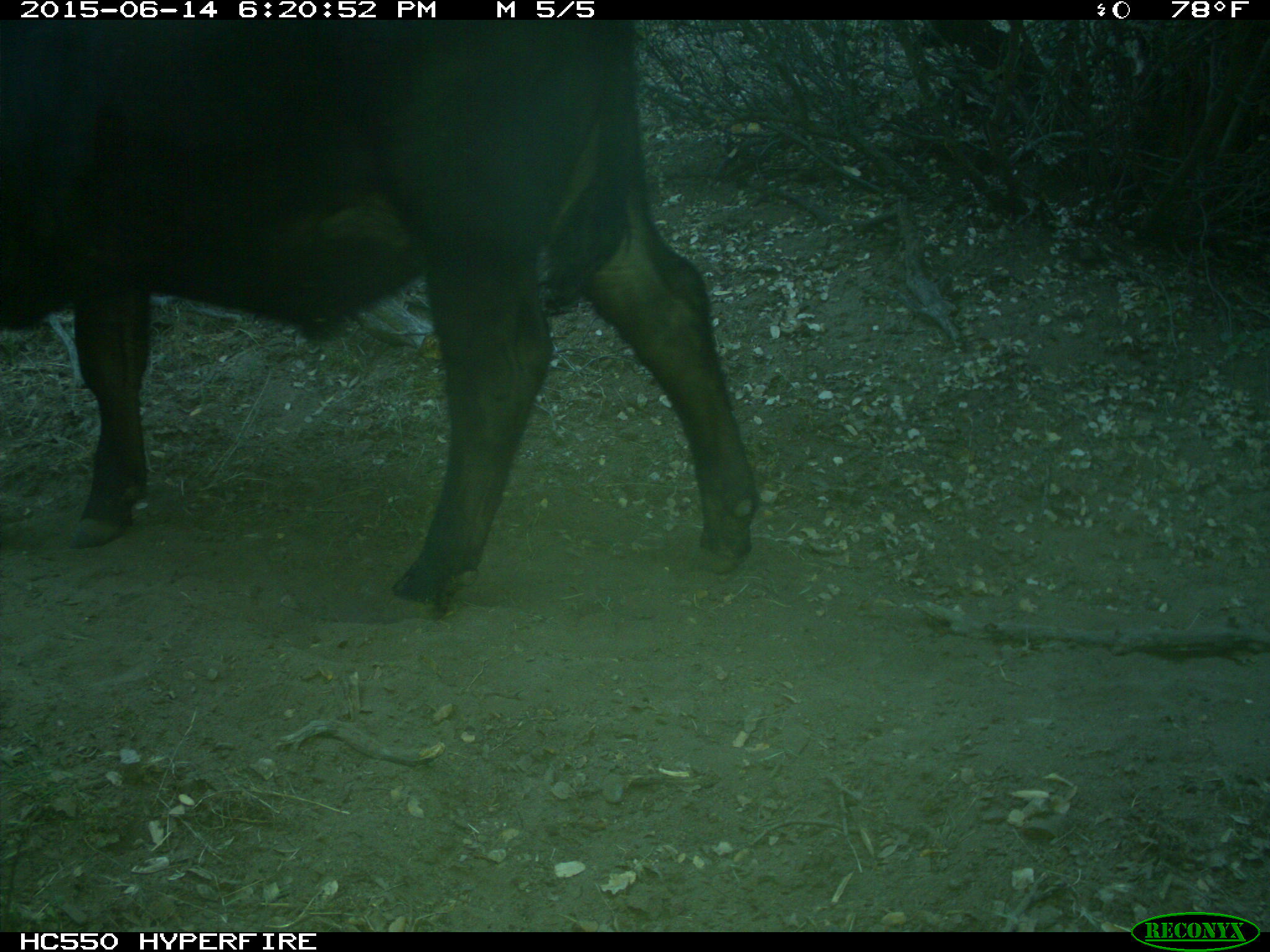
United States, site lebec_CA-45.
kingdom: Animalia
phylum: Chordata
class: Mammalia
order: Artiodactyla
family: Bovidae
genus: Bos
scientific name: Bos taurus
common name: domestic cow